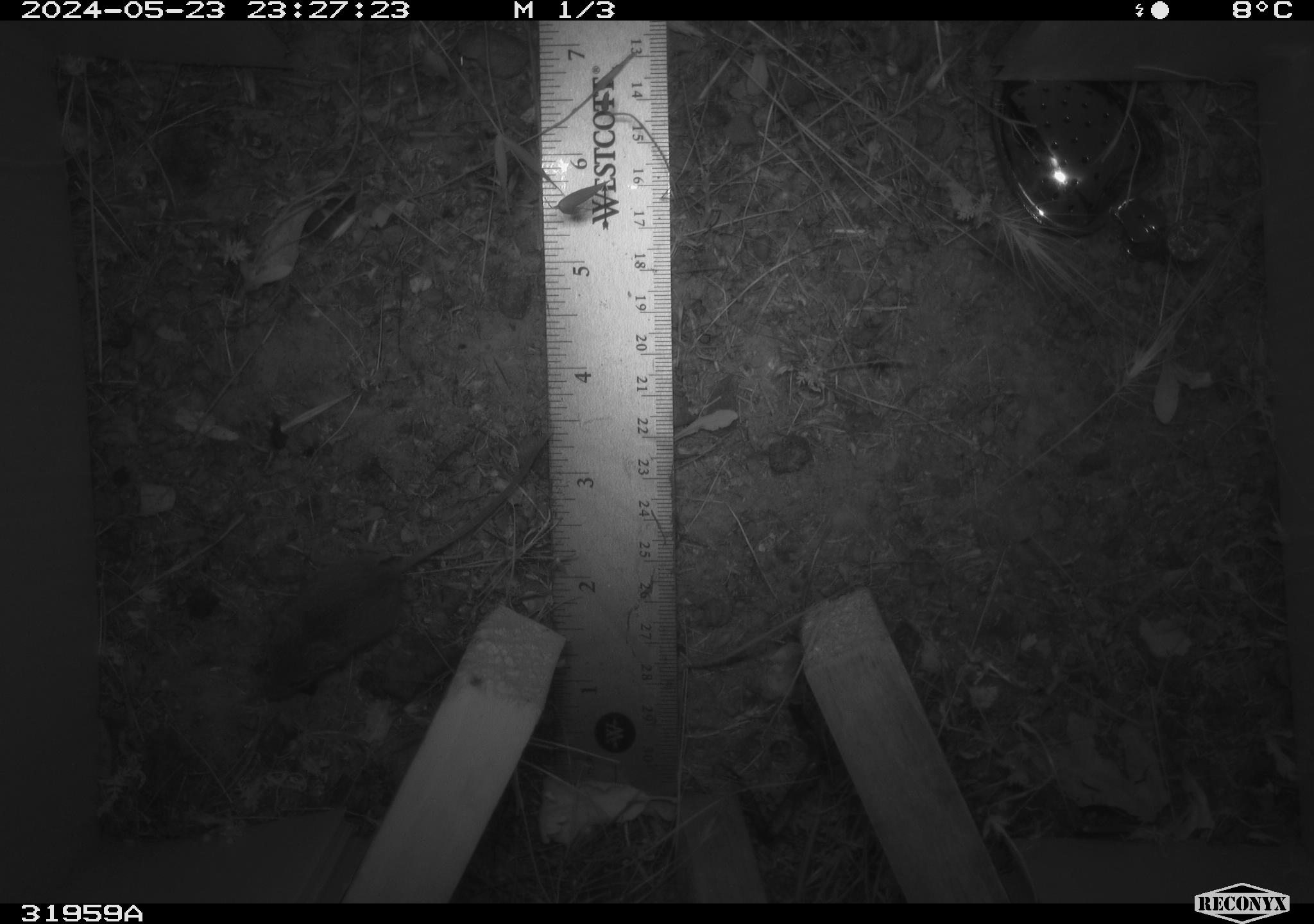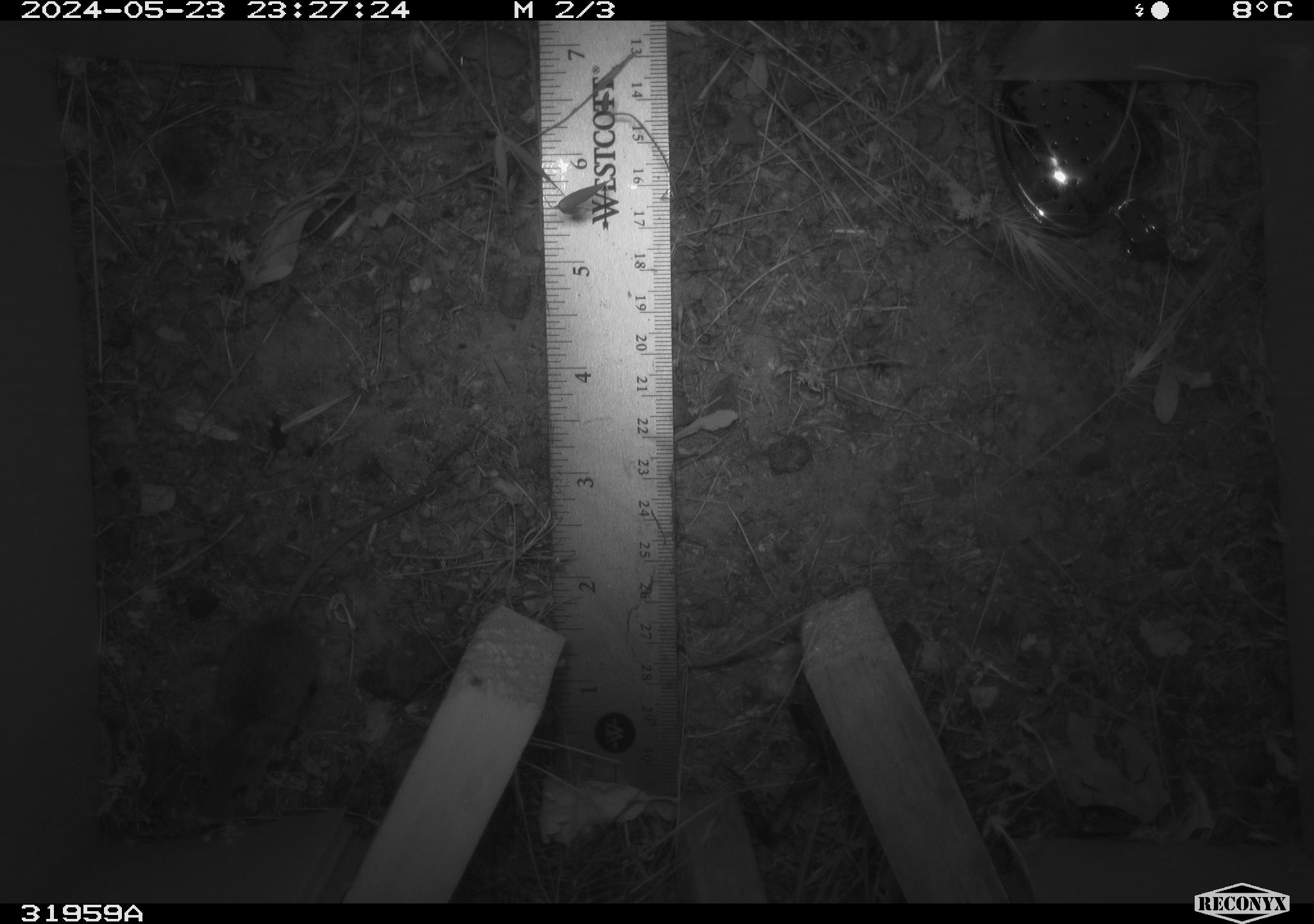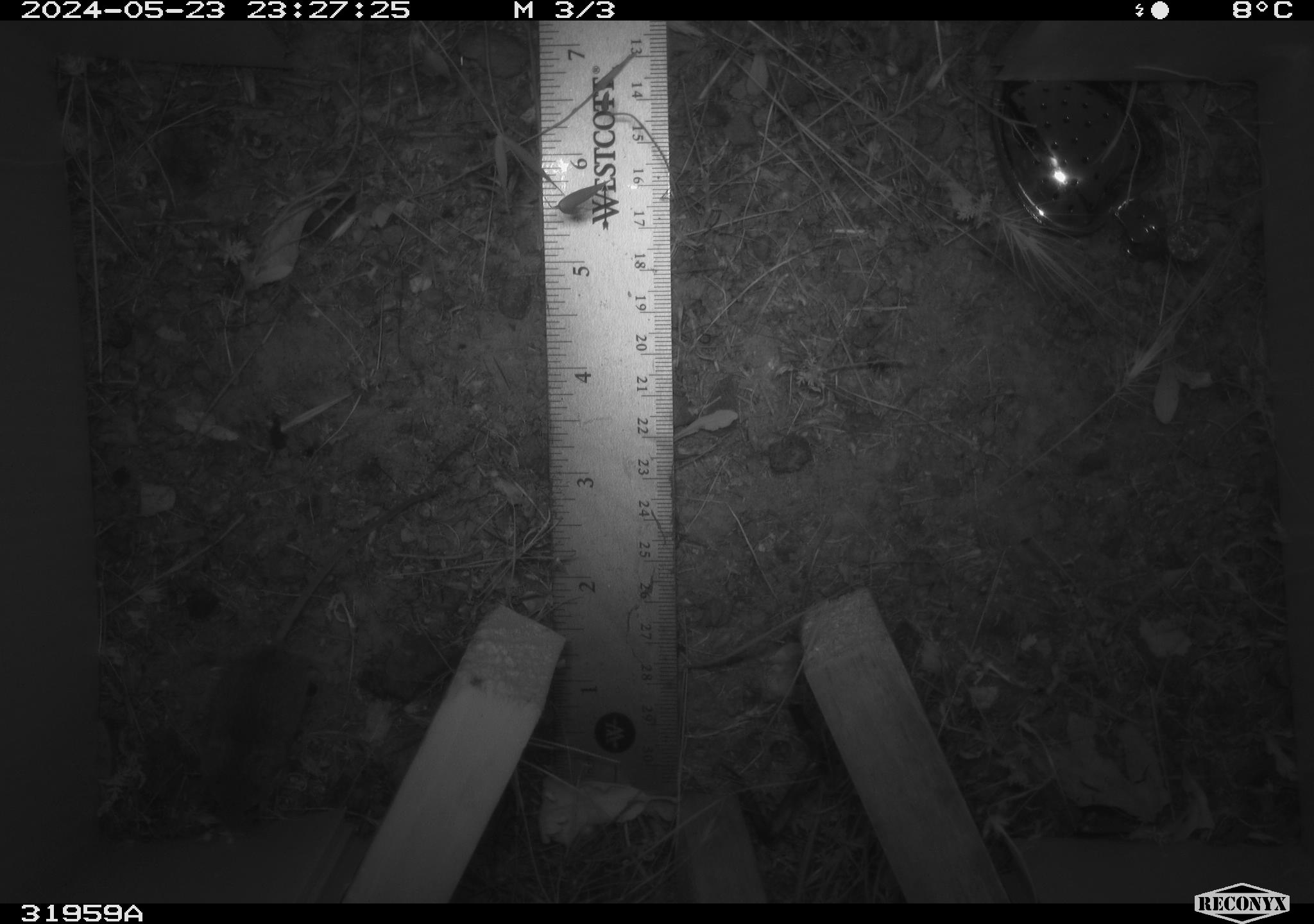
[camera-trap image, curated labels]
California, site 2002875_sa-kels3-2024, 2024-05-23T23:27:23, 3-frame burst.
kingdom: Animalia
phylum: Chordata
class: Mammalia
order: Rodentia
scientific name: Rodentia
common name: rodent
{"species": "rodent (Rodentia)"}